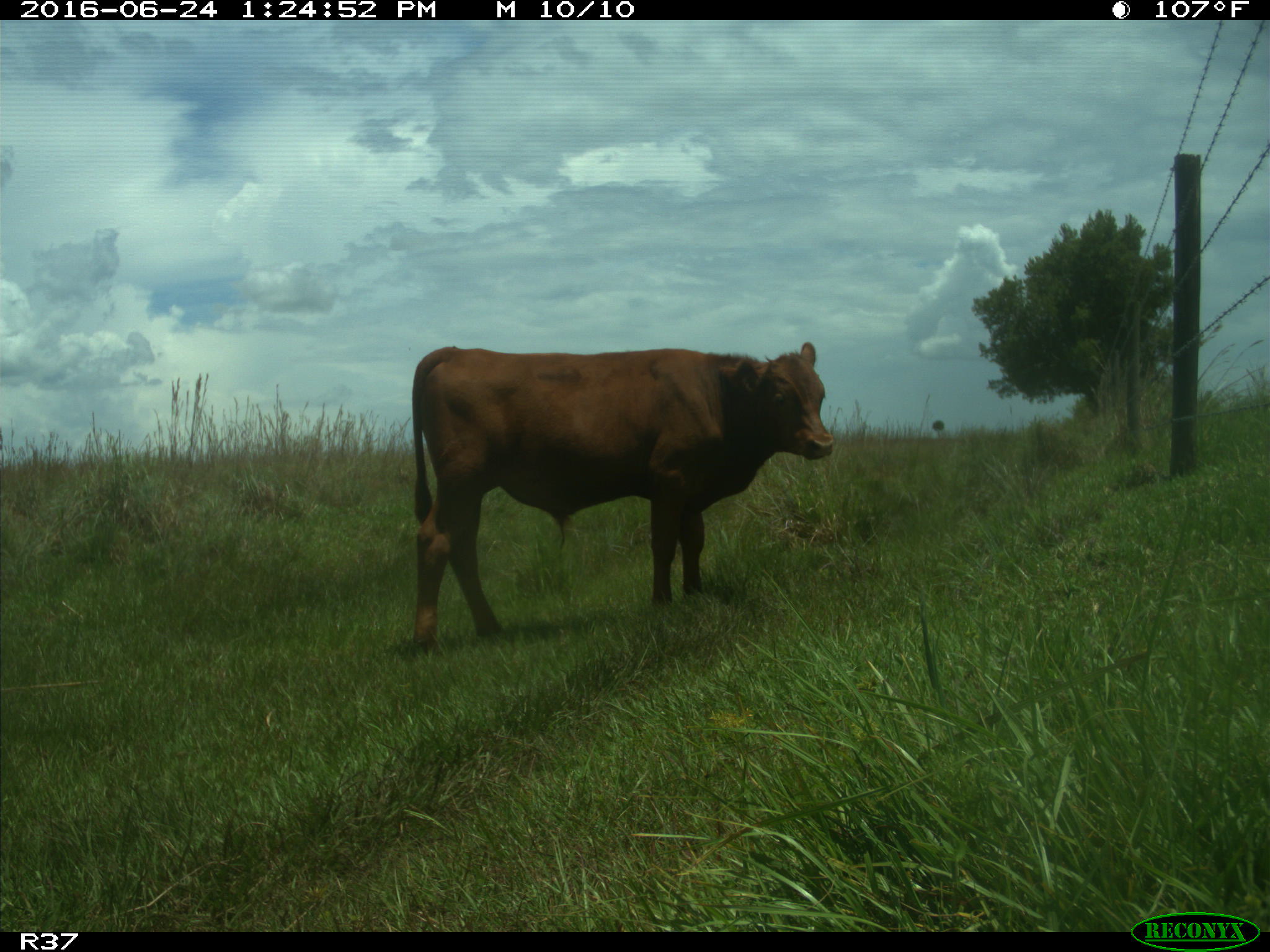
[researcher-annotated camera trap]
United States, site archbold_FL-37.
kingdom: Animalia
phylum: Chordata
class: Mammalia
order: Artiodactyla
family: Bovidae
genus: Bos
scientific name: Bos taurus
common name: domestic cow